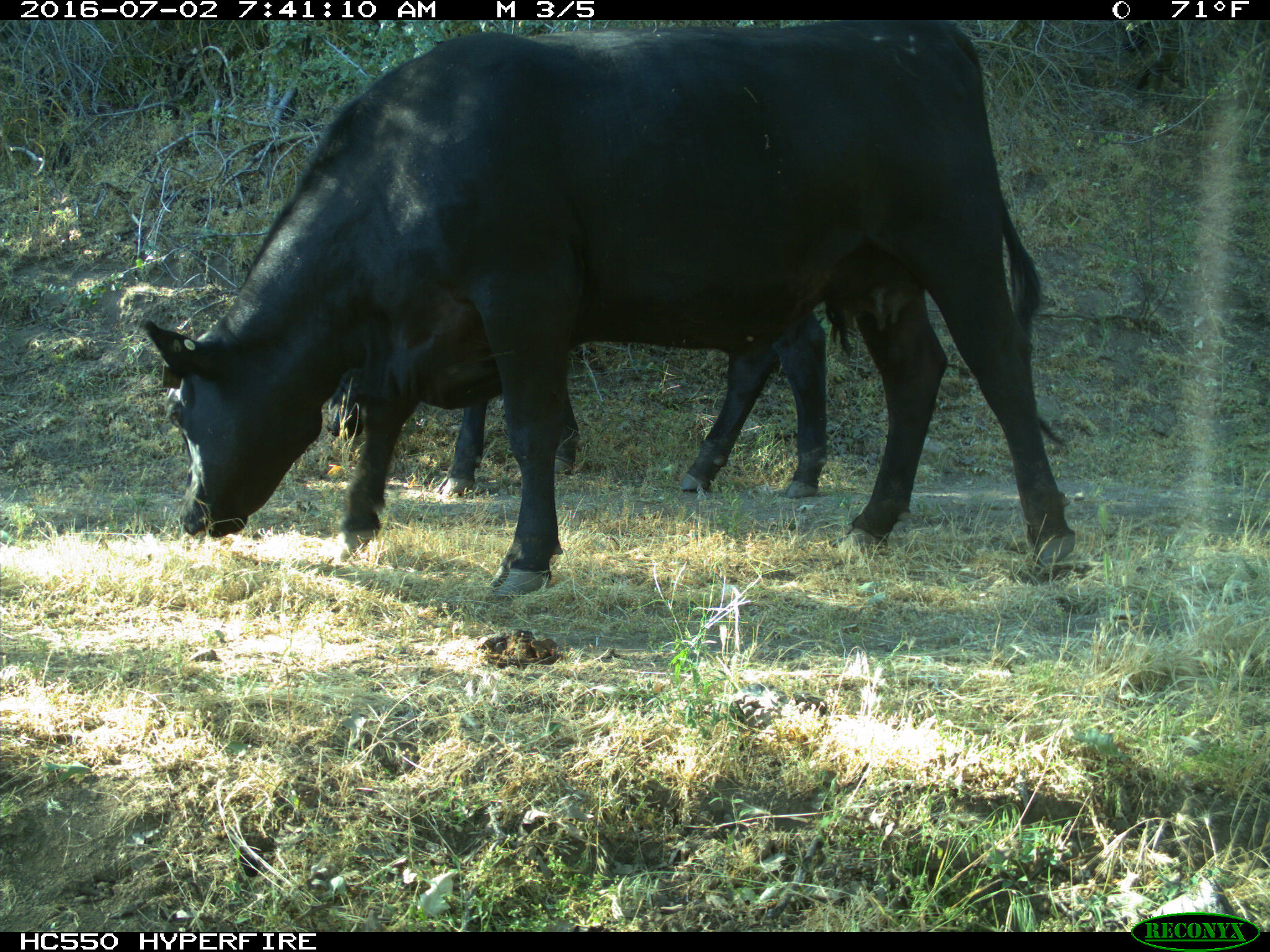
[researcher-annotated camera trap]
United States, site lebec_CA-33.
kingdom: Animalia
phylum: Chordata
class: Mammalia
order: Artiodactyla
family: Bovidae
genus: Bos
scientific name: Bos taurus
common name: domestic cow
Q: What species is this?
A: Bos taurus (domestic cow).